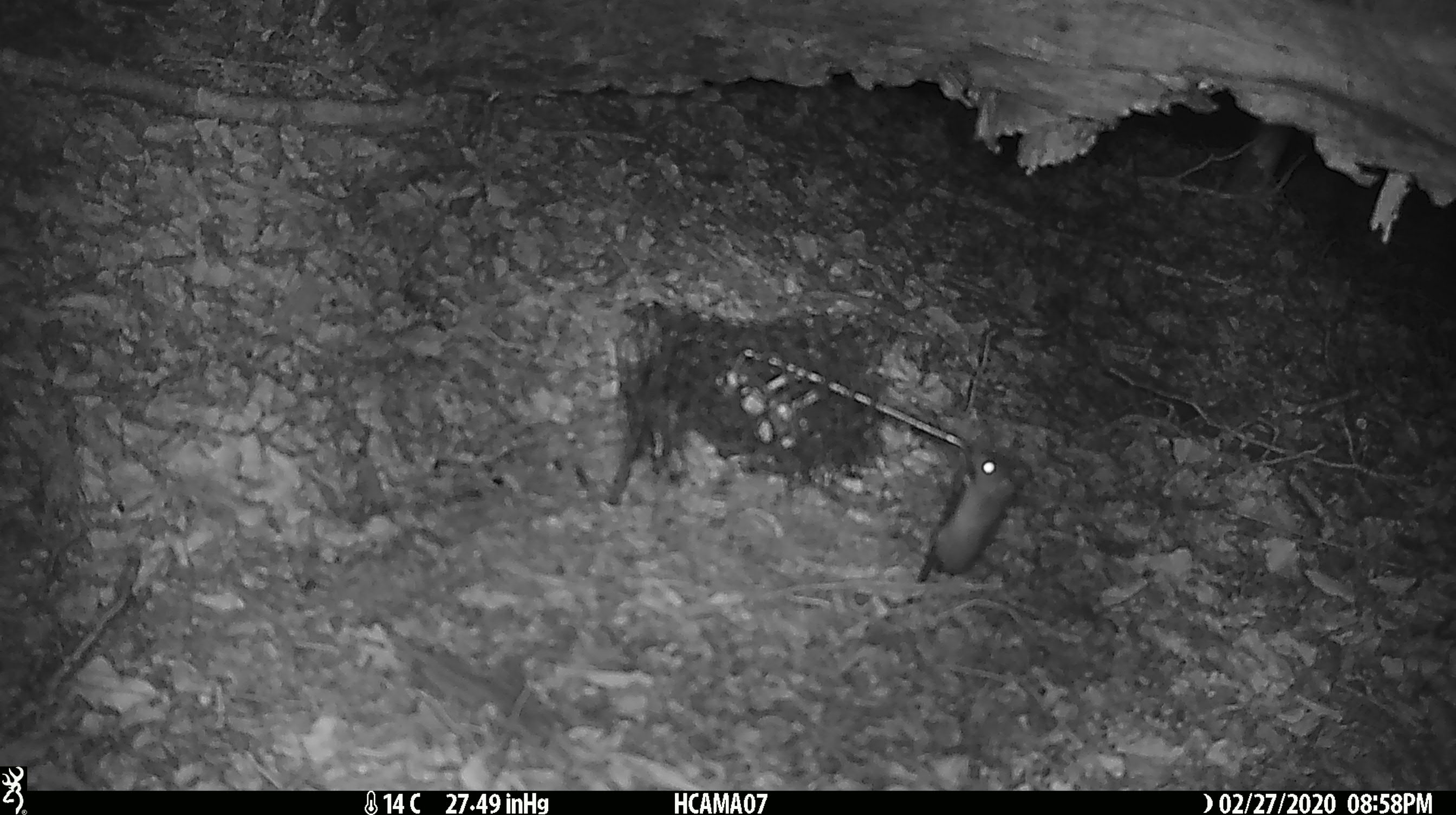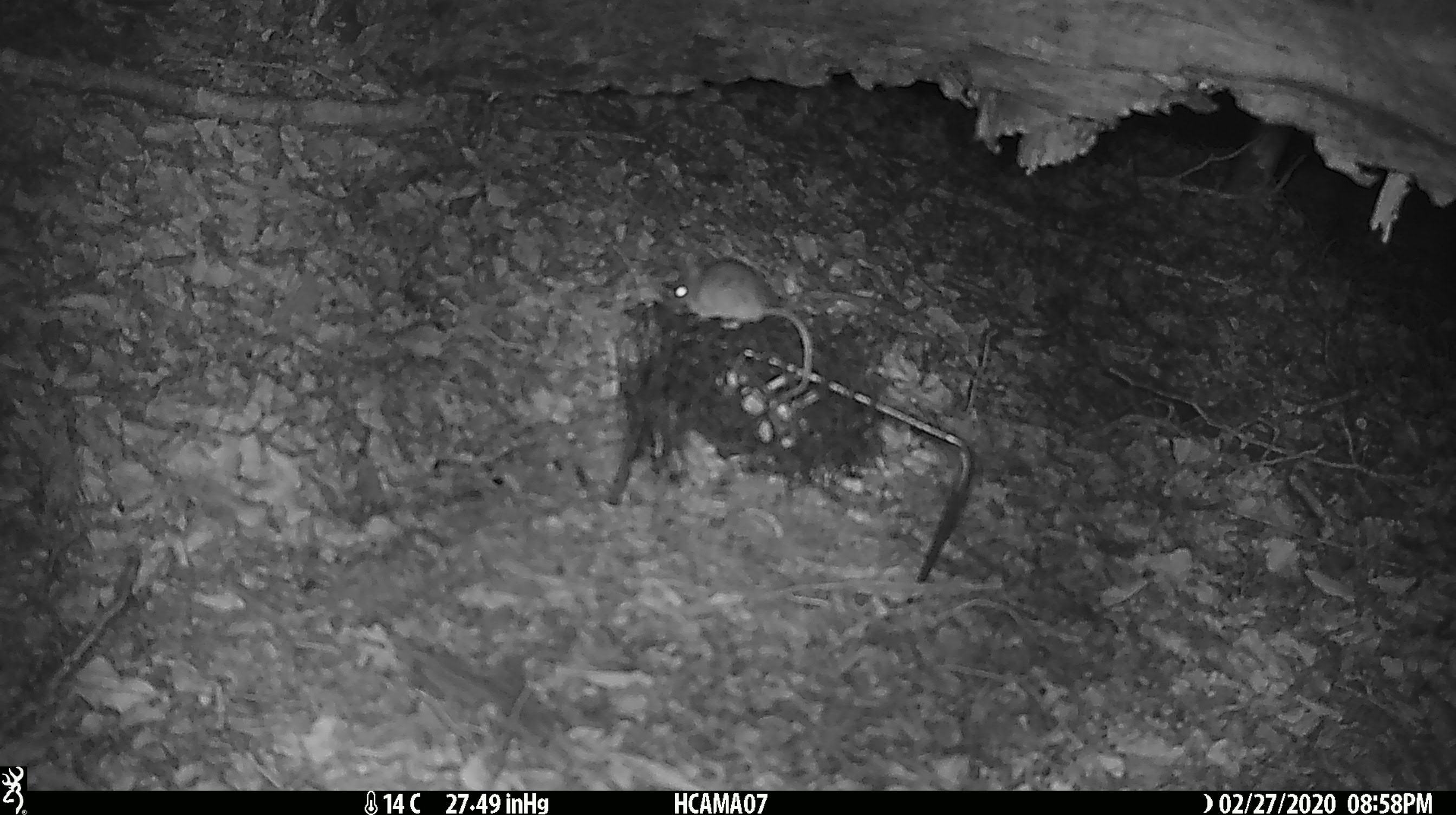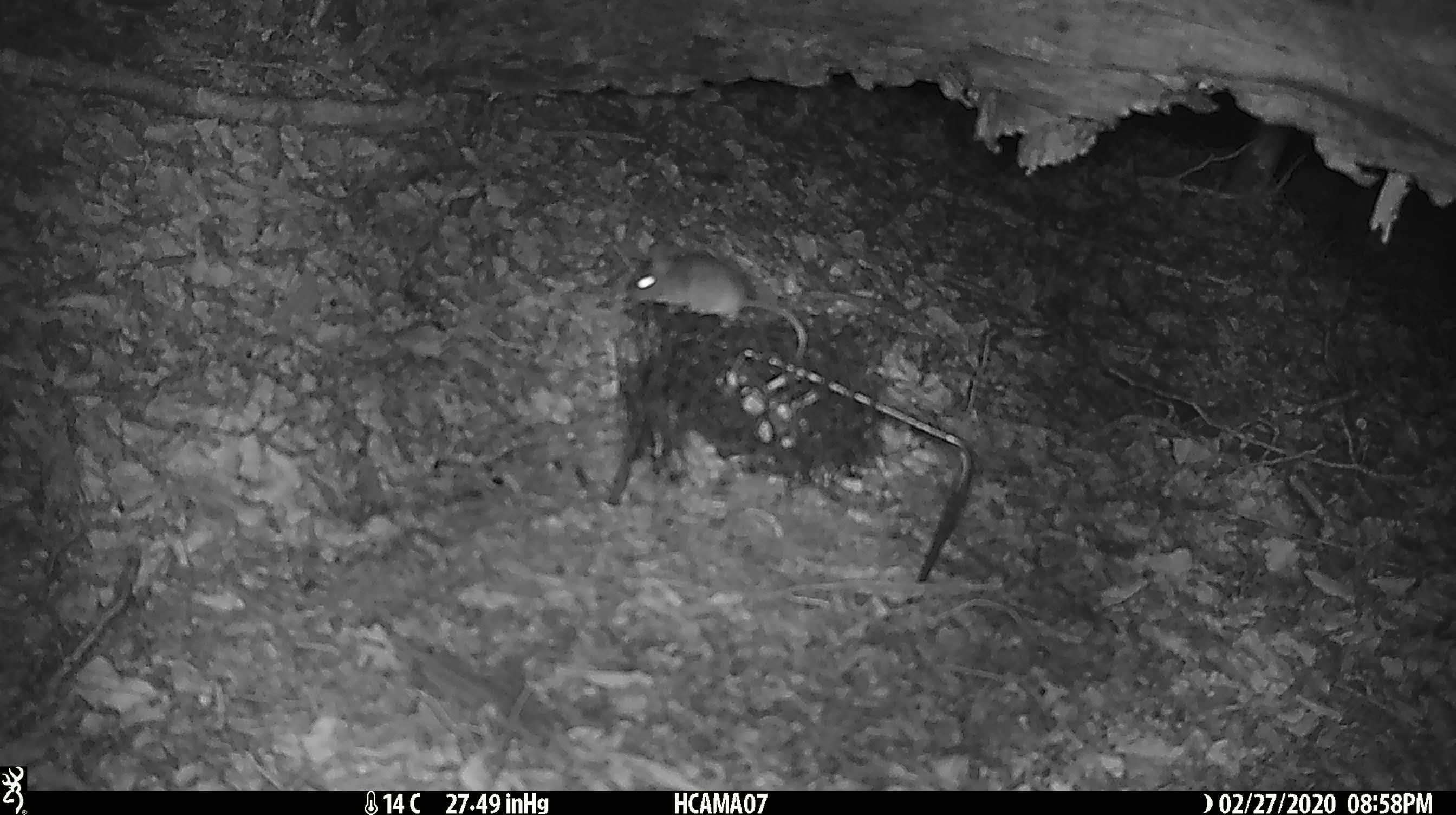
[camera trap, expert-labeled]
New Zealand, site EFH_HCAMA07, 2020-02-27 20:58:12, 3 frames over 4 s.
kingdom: Animalia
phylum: Chordata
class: Mammalia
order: Rodentia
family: Muridae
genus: Mus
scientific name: Mus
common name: mouse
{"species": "mouse (Mus)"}